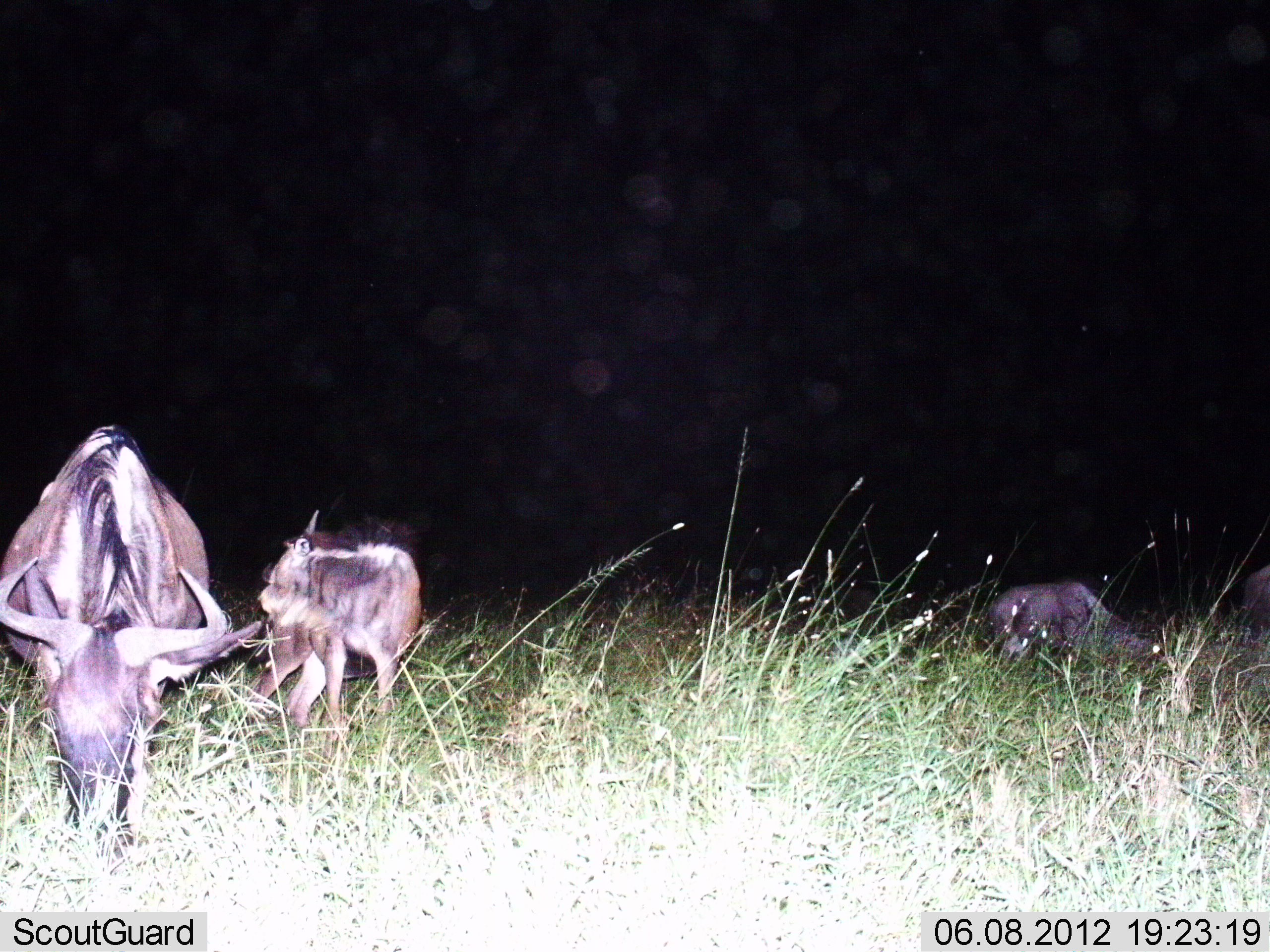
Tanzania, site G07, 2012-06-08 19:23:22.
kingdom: Animalia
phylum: Chordata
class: Mammalia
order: Artiodactyla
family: Bovidae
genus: Connochaetes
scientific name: Connochaetes taurinus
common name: blue wildebeest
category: wildebeest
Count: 4.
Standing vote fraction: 80%.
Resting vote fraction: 10%.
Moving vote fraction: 0%.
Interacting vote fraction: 0%.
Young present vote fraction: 40%.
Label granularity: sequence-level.